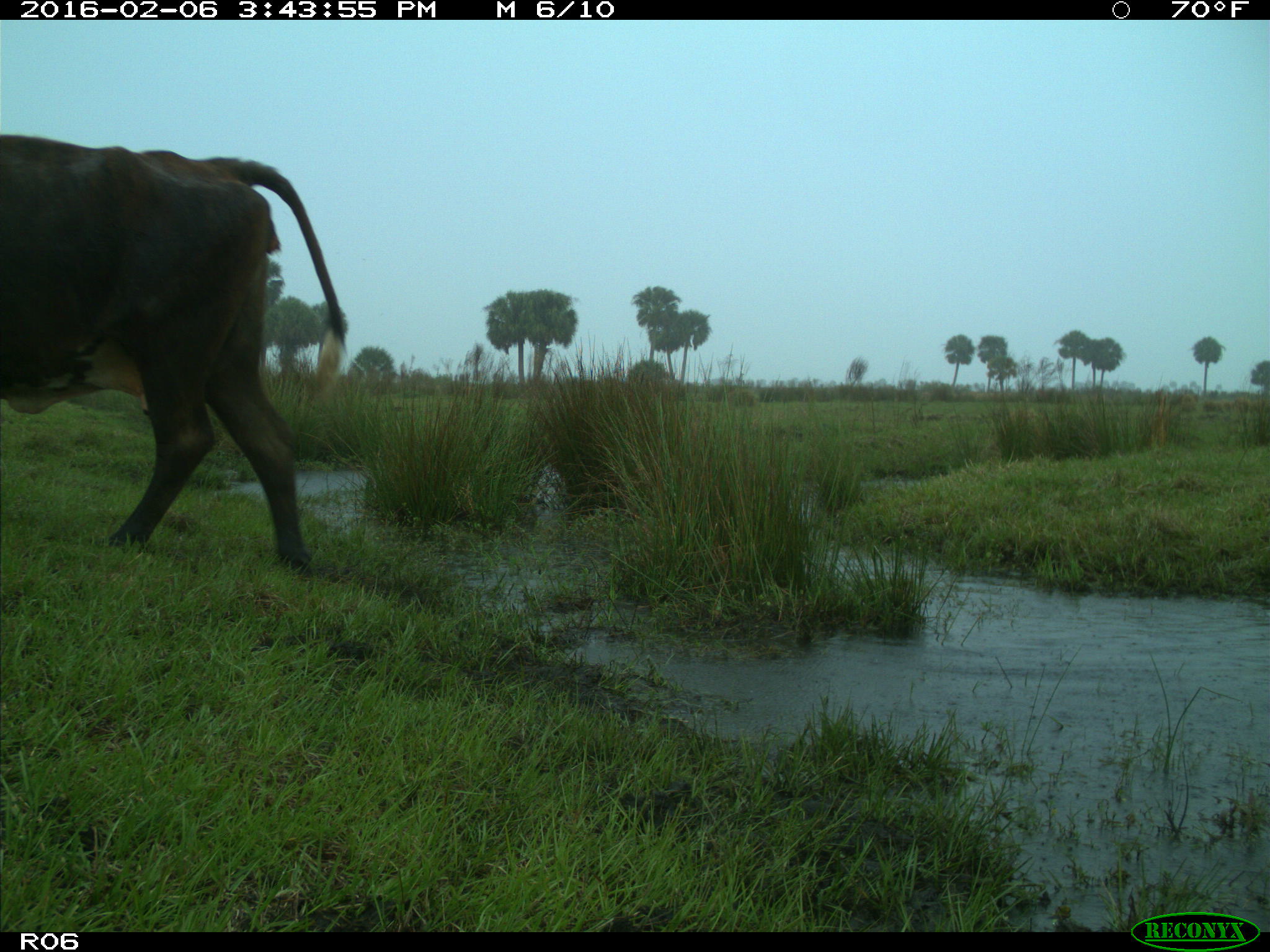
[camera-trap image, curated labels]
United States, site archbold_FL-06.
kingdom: Animalia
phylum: Chordata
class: Mammalia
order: Artiodactyla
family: Bovidae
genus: Bos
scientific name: Bos taurus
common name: domestic cow